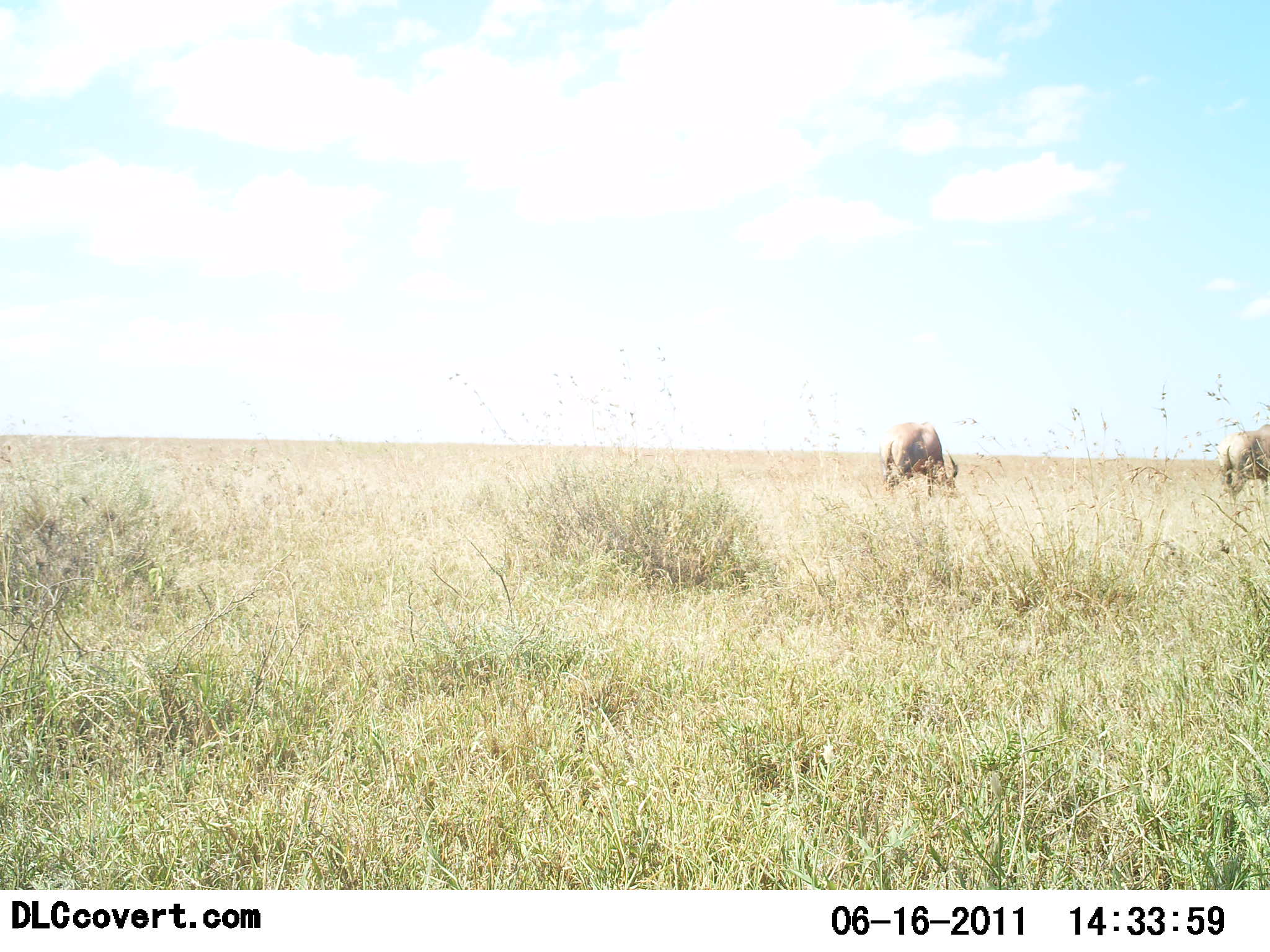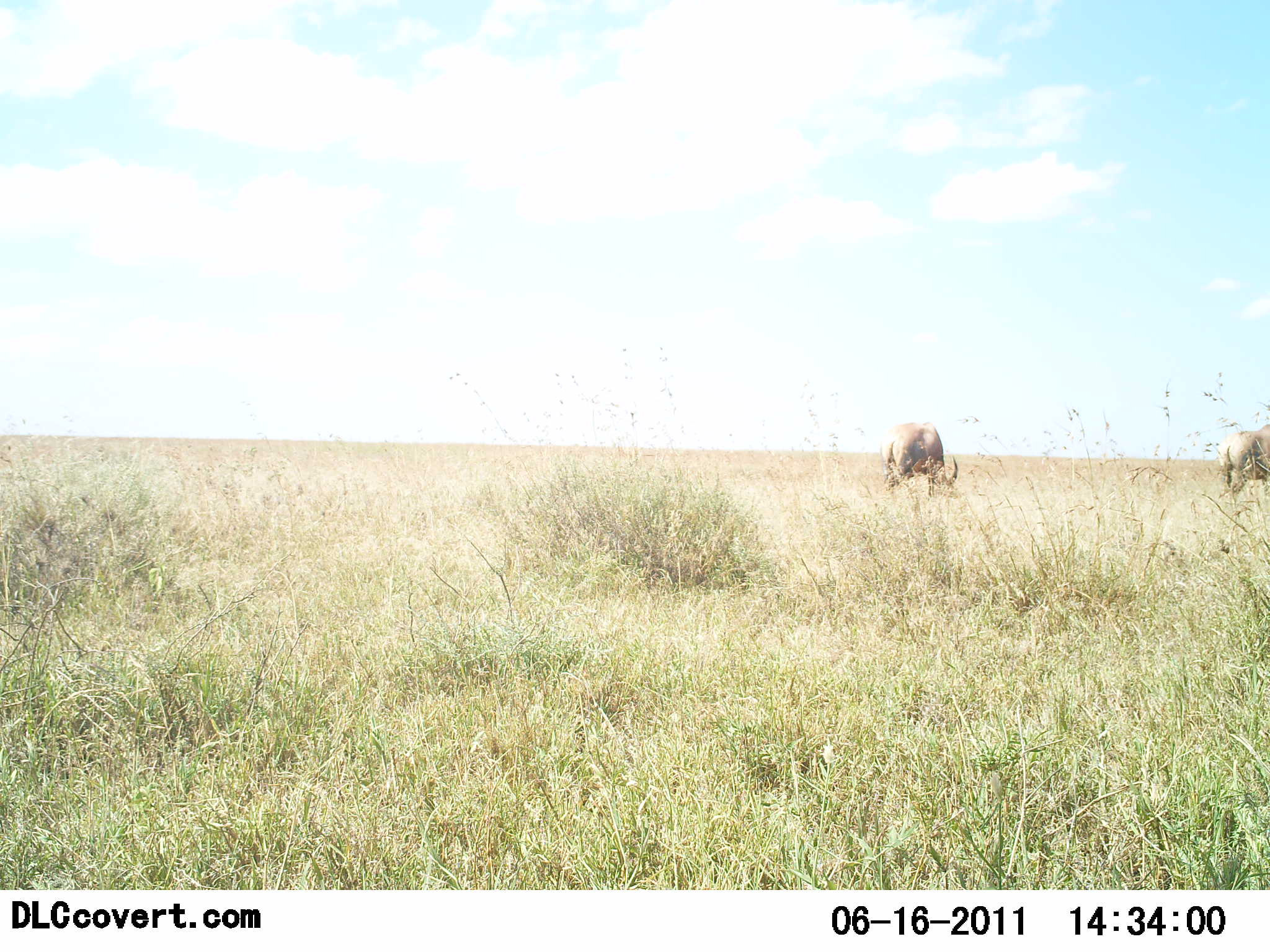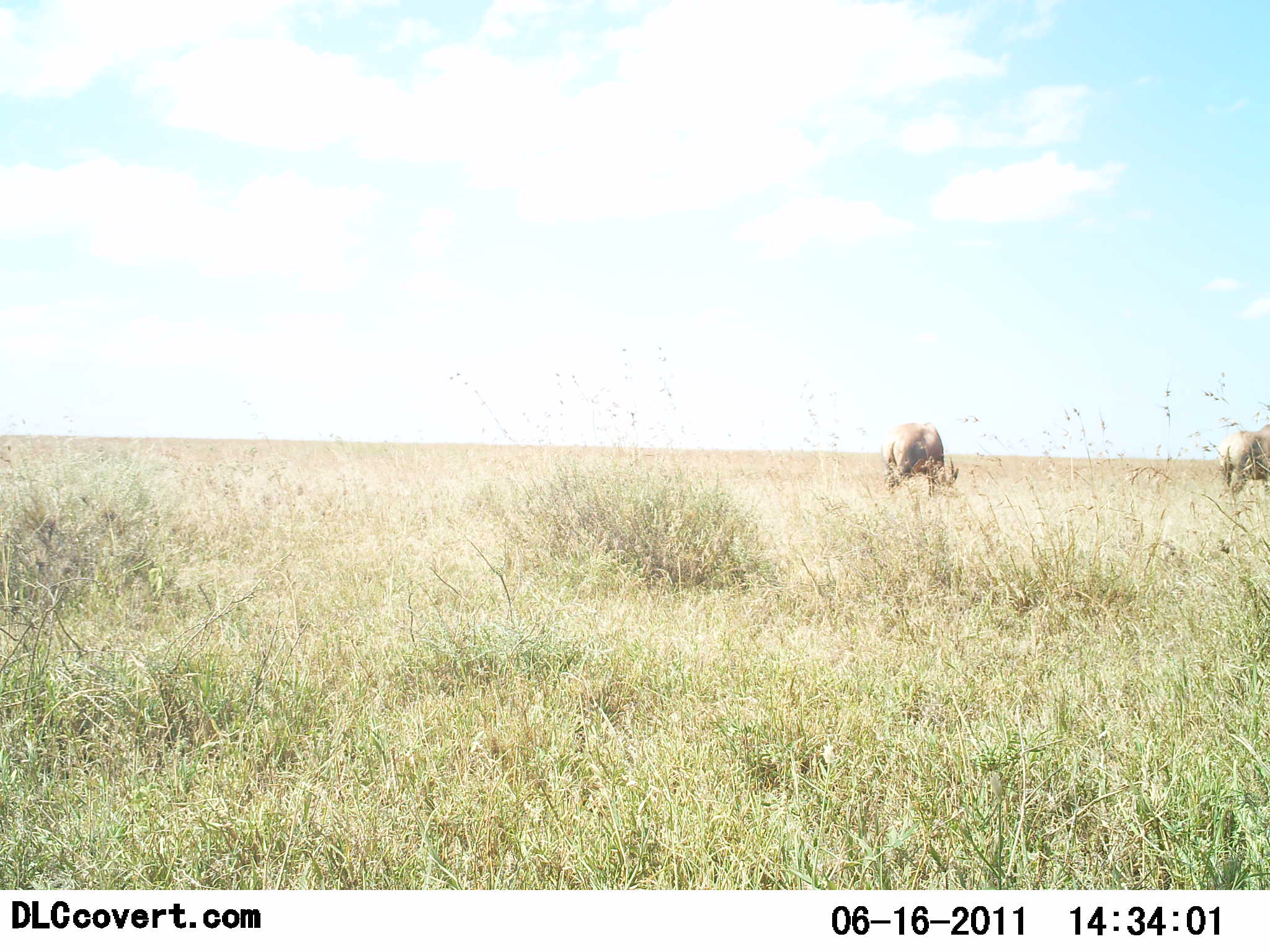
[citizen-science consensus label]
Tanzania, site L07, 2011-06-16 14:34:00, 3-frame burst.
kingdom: Animalia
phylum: Chordata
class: Mammalia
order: Artiodactyla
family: Bovidae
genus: Syncerus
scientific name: Syncerus caffer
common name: cape buffalo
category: buffalo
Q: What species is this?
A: Buffalo (cape buffalo) (Syncerus caffer).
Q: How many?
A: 2.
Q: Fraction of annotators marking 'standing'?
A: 33%.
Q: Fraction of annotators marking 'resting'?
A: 17%.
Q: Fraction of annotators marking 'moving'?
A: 0%.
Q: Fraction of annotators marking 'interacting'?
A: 0%.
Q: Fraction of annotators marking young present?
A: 0%.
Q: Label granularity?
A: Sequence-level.